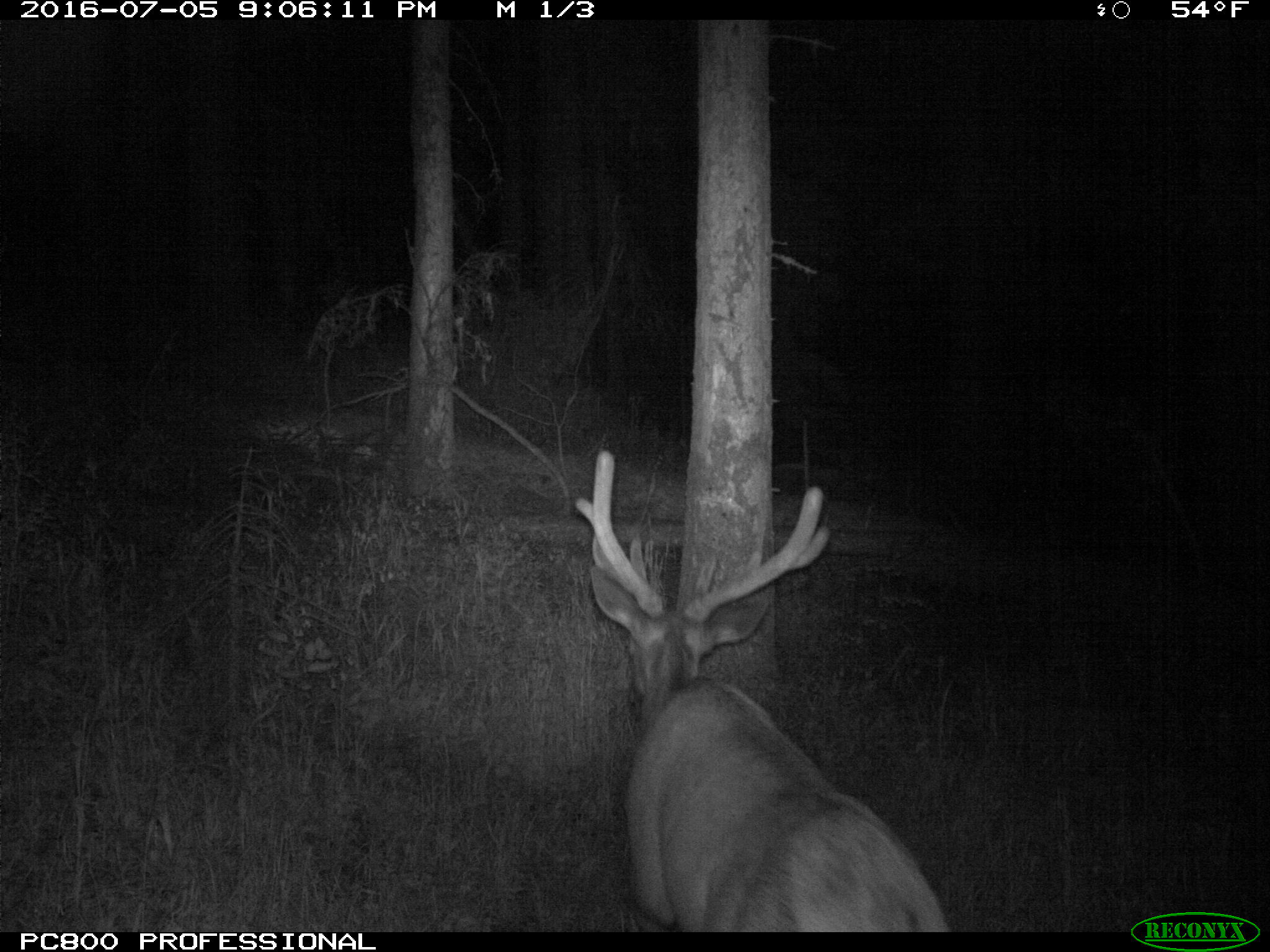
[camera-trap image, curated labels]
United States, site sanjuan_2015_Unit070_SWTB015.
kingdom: Animalia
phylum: Chordata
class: Mammalia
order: Artiodactyla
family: Cervidae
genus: Cervus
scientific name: Cervus elaphus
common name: red deer